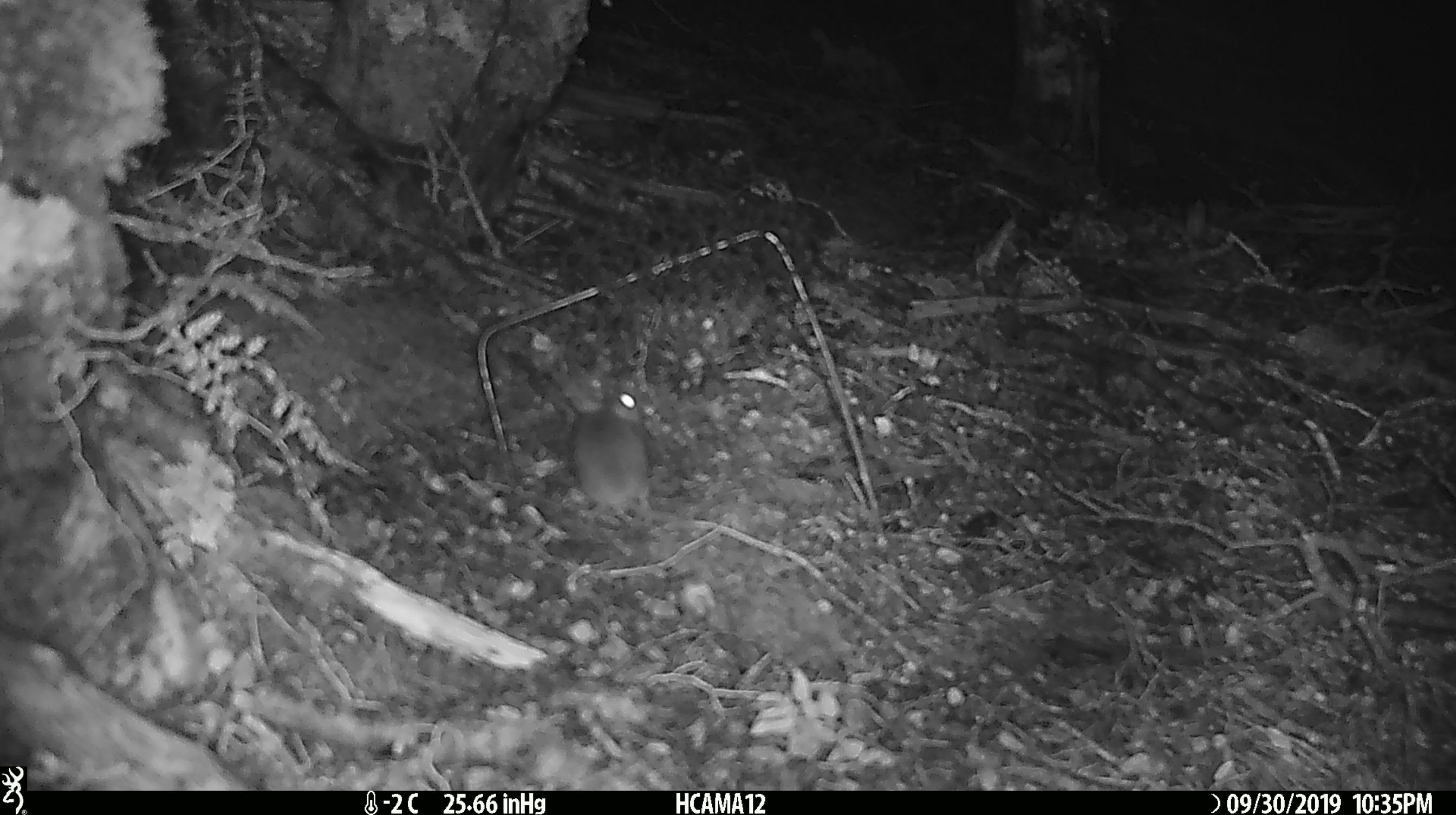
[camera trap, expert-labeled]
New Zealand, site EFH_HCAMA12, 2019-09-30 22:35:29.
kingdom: Animalia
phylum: Chordata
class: Mammalia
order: Rodentia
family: Muridae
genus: Mus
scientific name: Mus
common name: mouse